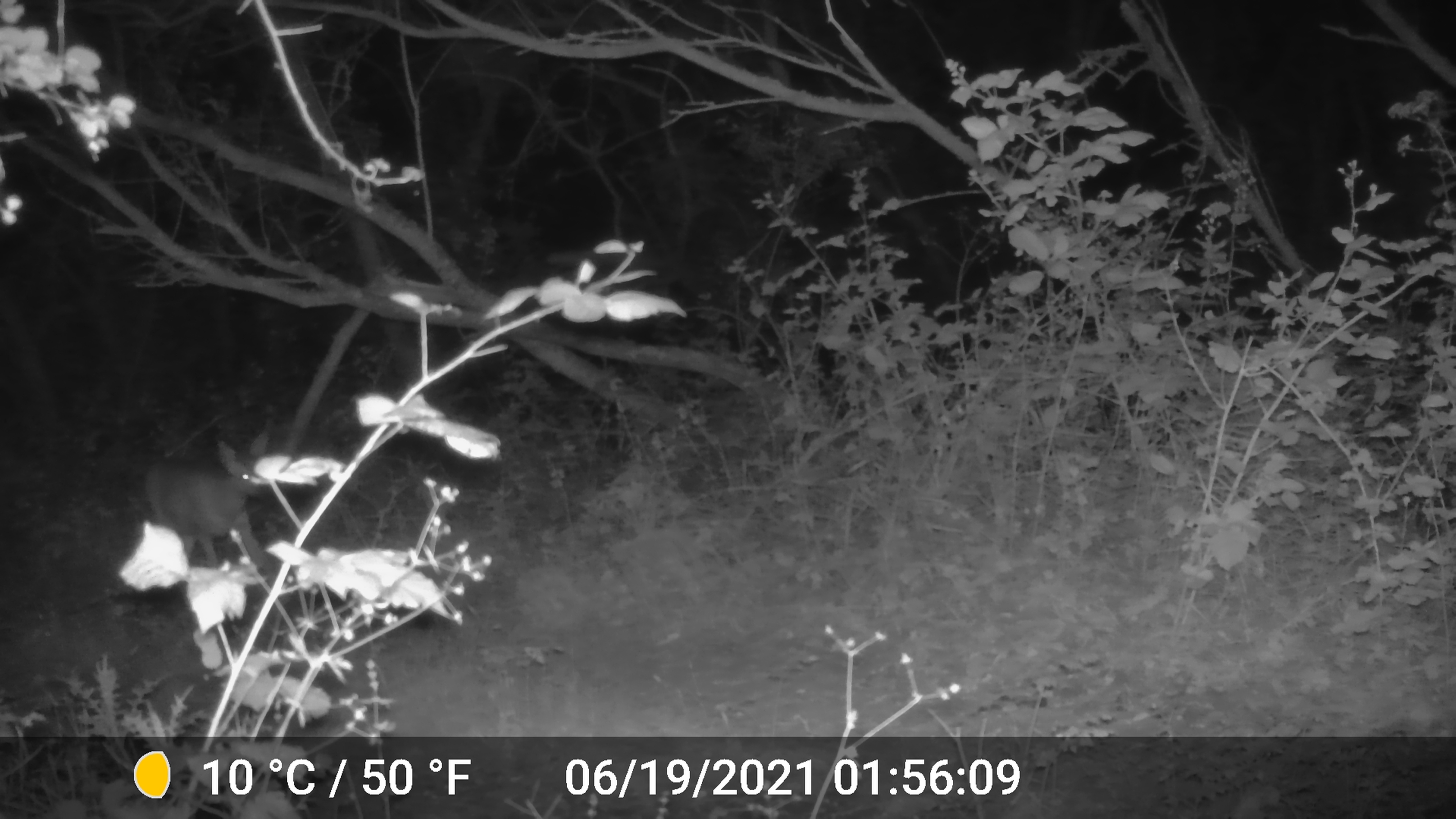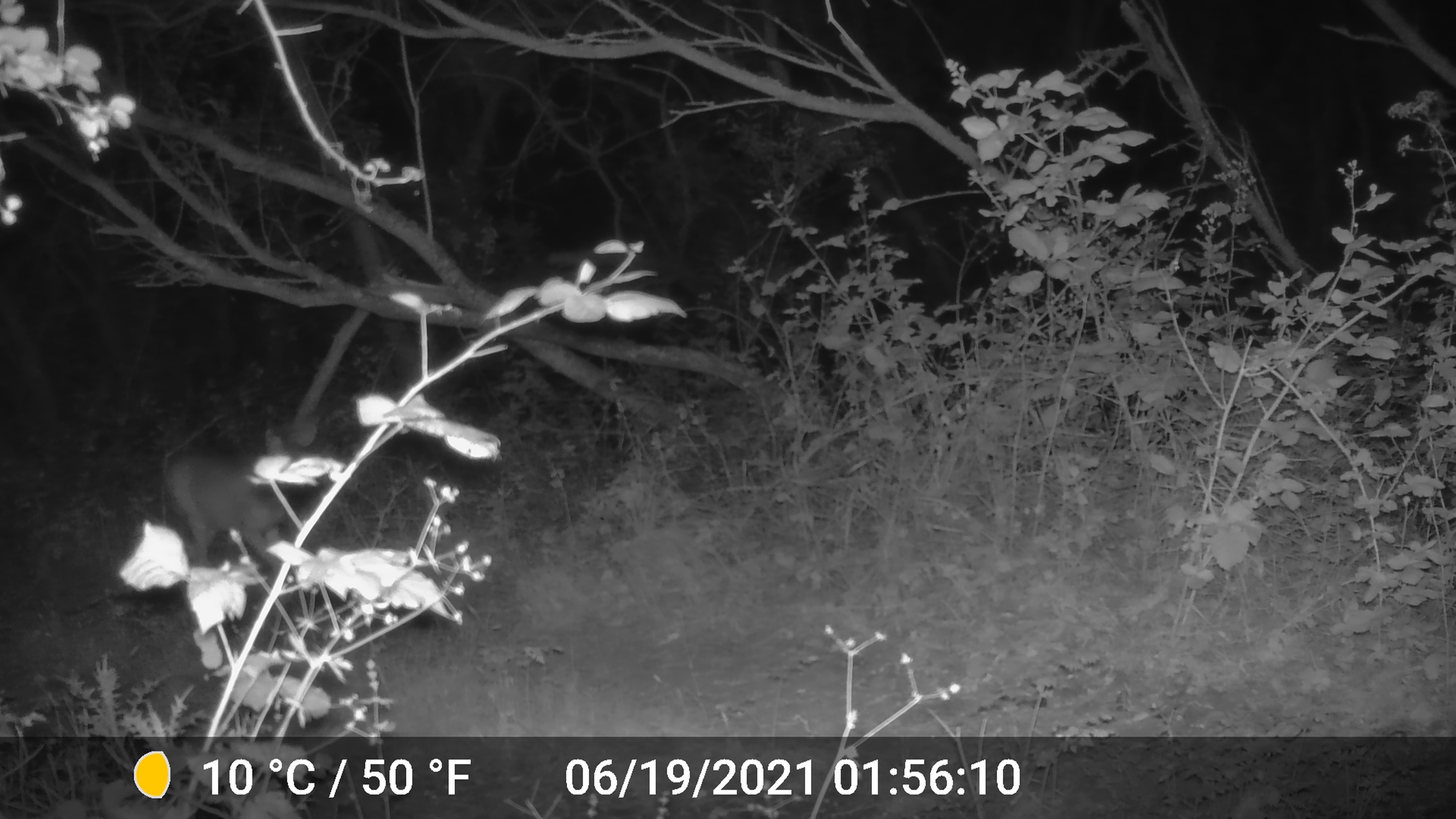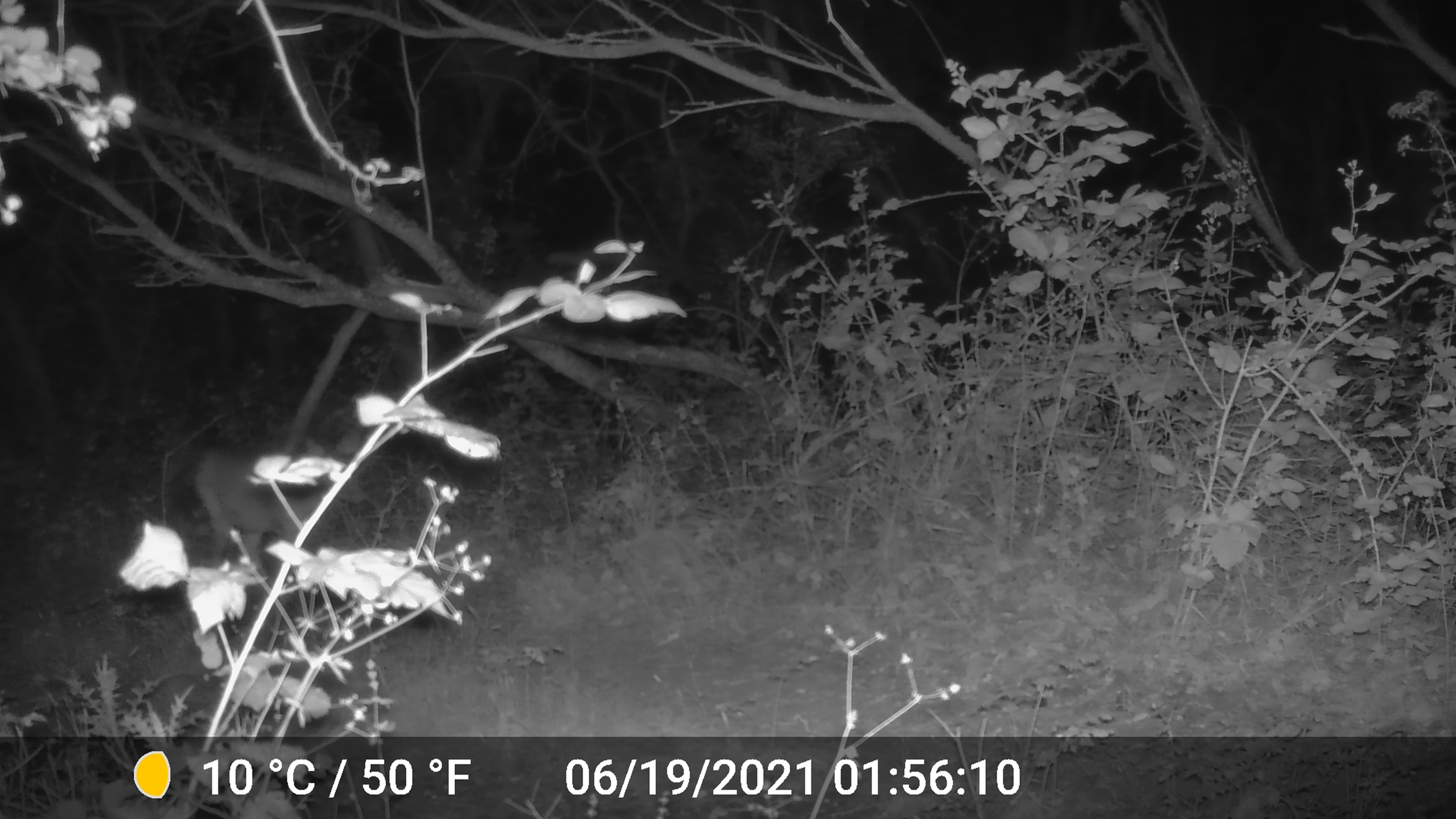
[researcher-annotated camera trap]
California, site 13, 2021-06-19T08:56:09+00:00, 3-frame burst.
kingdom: Animalia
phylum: Chordata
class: Mammalia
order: Artiodactyla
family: Cervidae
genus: Odocoileus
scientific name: Odocoileus hemionus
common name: mule deer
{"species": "mule deer (Odocoileus hemionus)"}